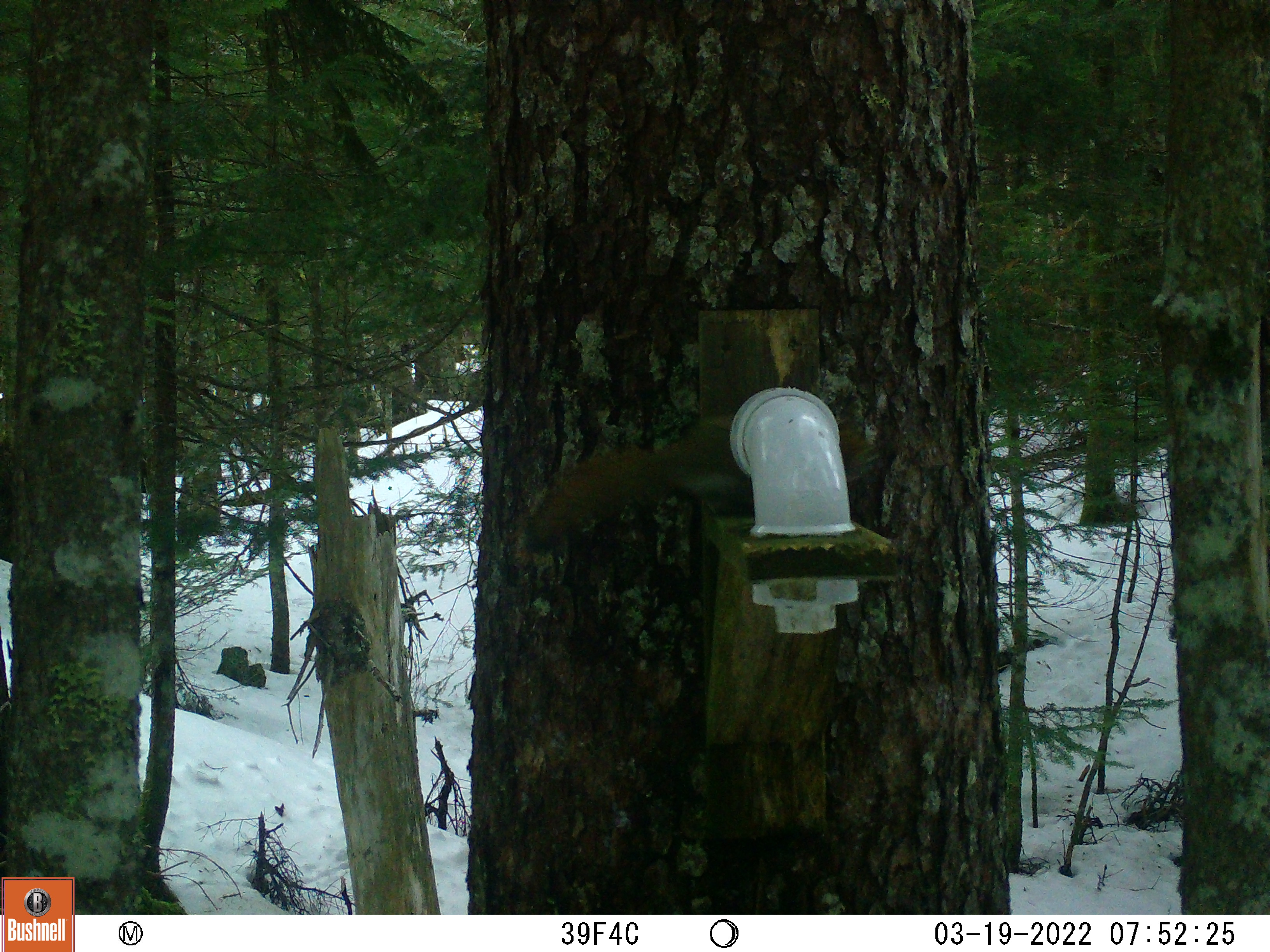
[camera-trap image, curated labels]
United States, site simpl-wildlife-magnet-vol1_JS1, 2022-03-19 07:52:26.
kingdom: Animalia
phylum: Chordata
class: Mammalia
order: Rodentia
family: Sciuridae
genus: Tamiasciurus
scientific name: Tamiasciurus hudsonicus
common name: red squirrel